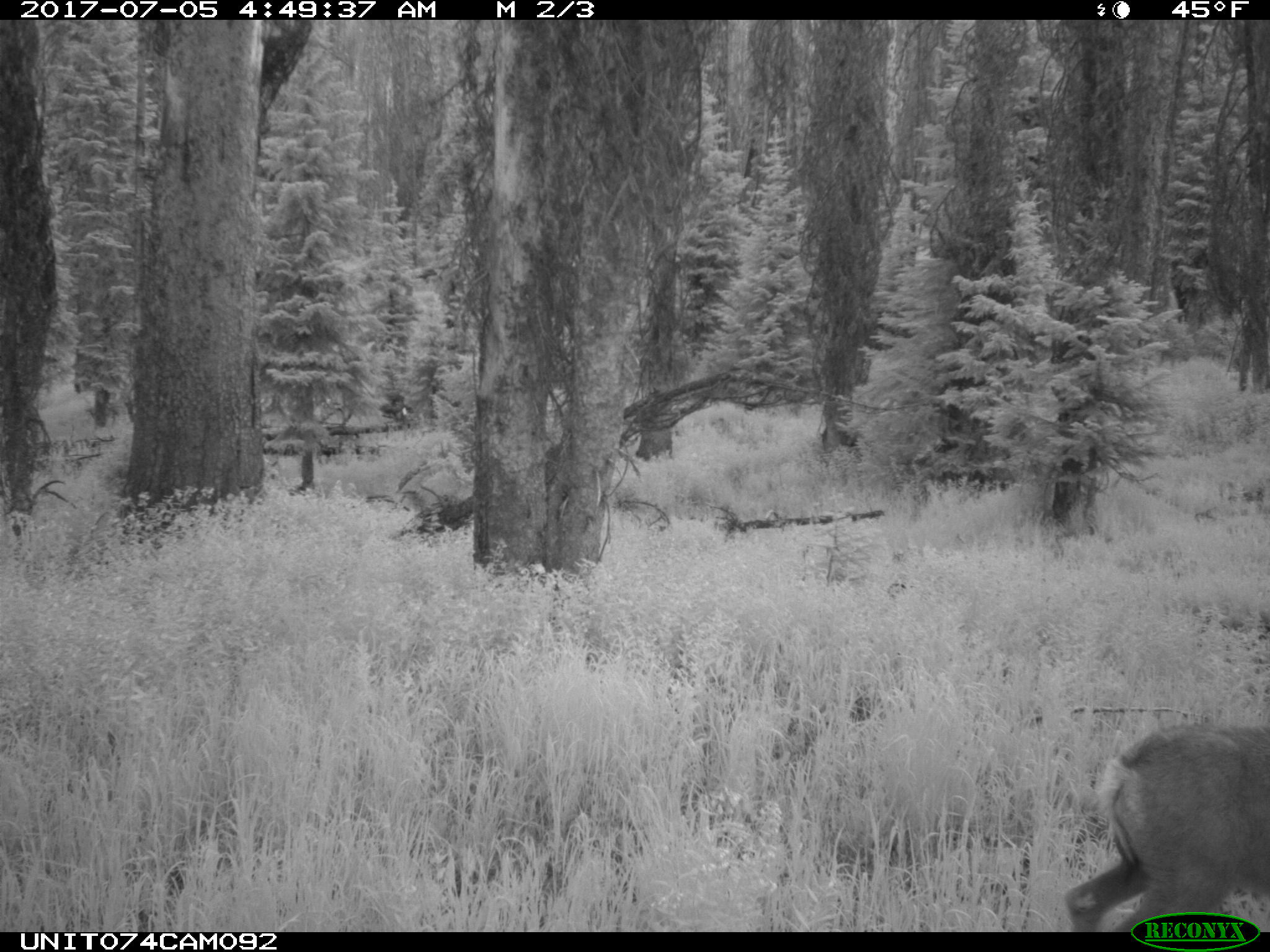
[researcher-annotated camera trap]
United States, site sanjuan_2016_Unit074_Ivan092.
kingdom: Animalia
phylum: Chordata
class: Mammalia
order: Artiodactyla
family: Cervidae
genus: Odocoileus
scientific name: Odocoileus hemionus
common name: mule deer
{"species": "Odocoileus hemionus (mule deer)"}